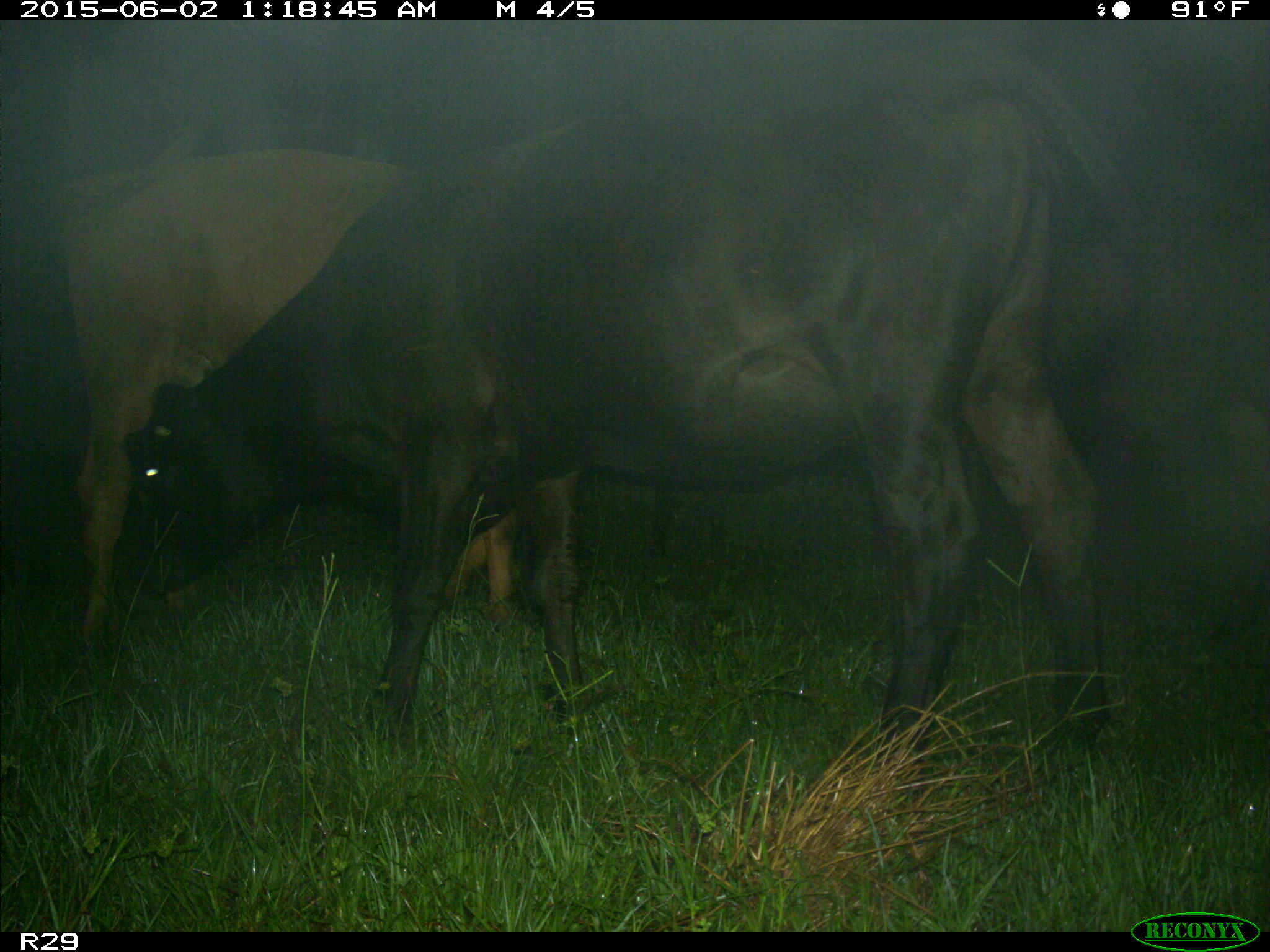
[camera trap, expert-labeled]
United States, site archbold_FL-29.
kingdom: Animalia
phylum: Chordata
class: Mammalia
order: Artiodactyla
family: Bovidae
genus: Bos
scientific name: Bos taurus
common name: domestic cow